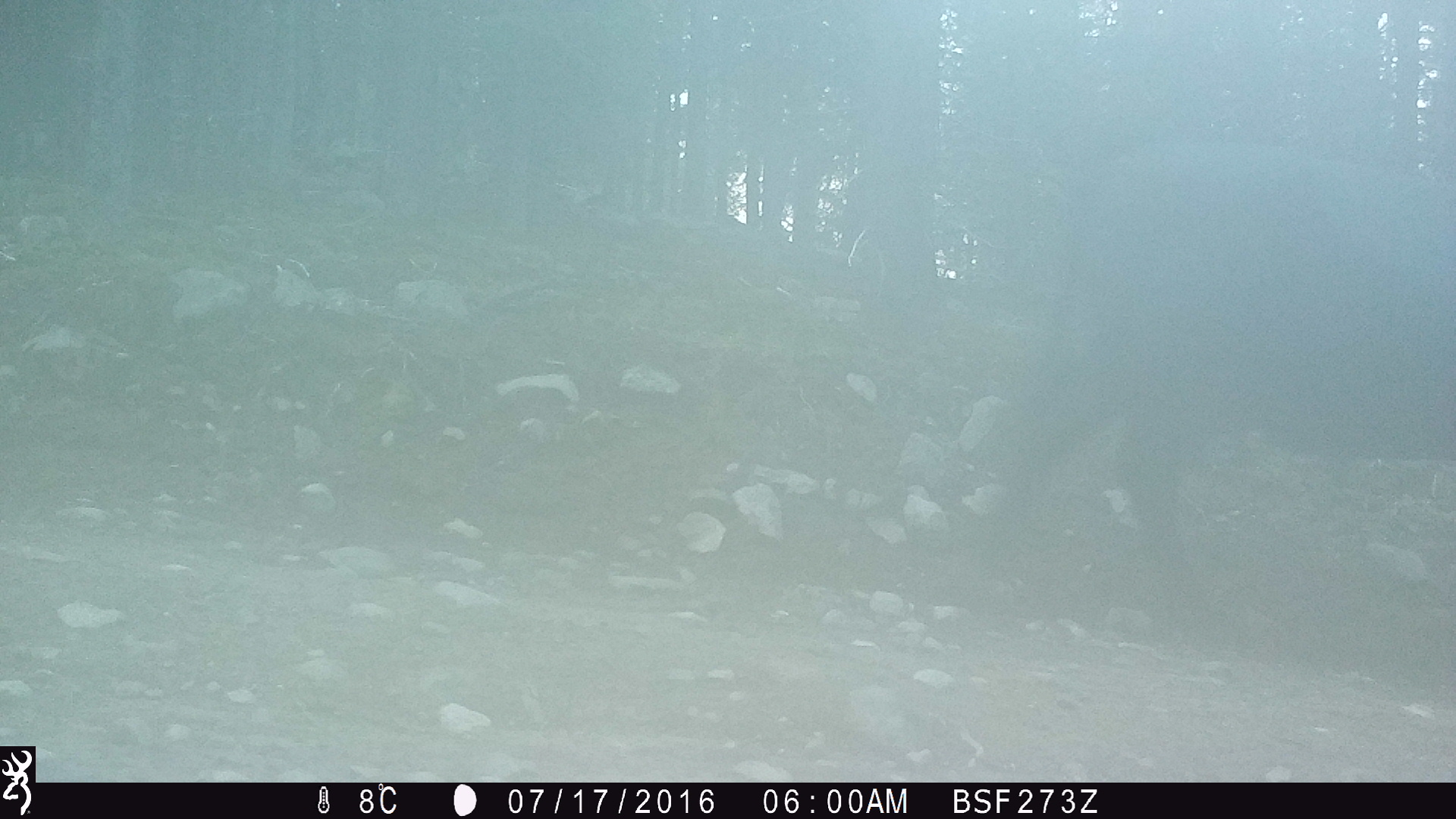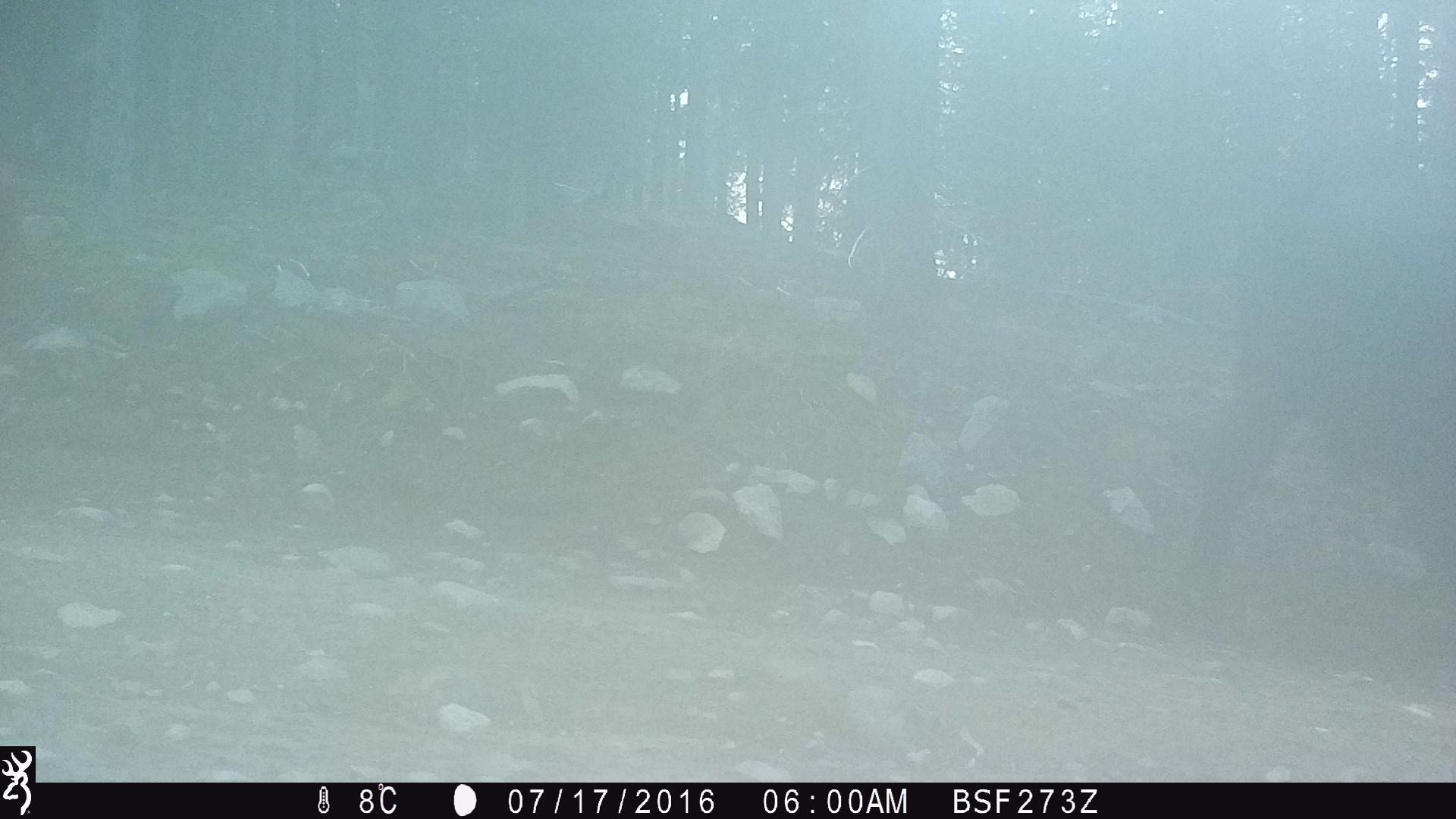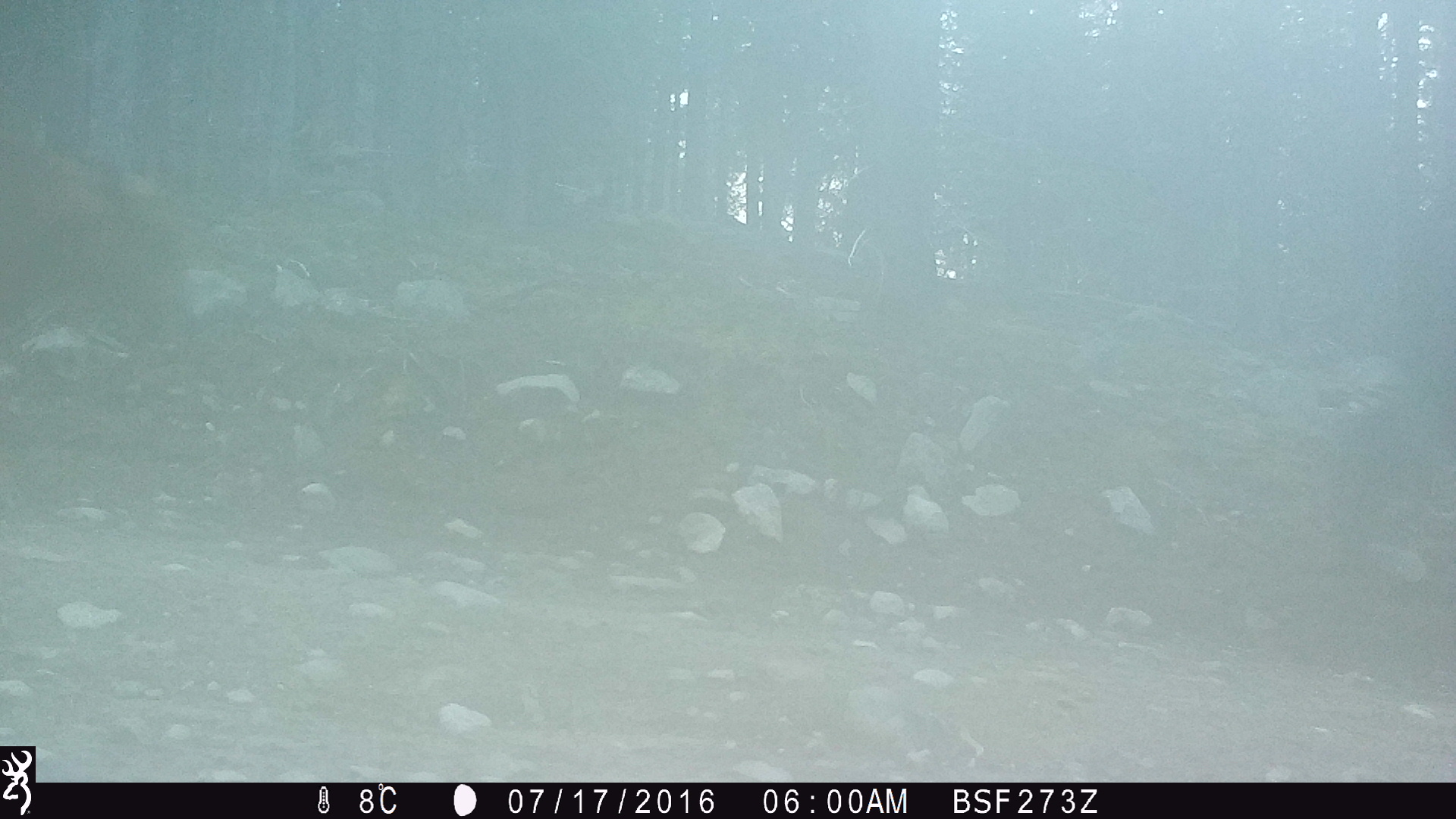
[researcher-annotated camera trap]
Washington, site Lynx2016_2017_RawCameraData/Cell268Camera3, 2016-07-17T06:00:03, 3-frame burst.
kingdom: Animalia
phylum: Chordata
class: Mammalia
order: Artiodactyla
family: Bovidae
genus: Bos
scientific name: Bos taurus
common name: domestic cattle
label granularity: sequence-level